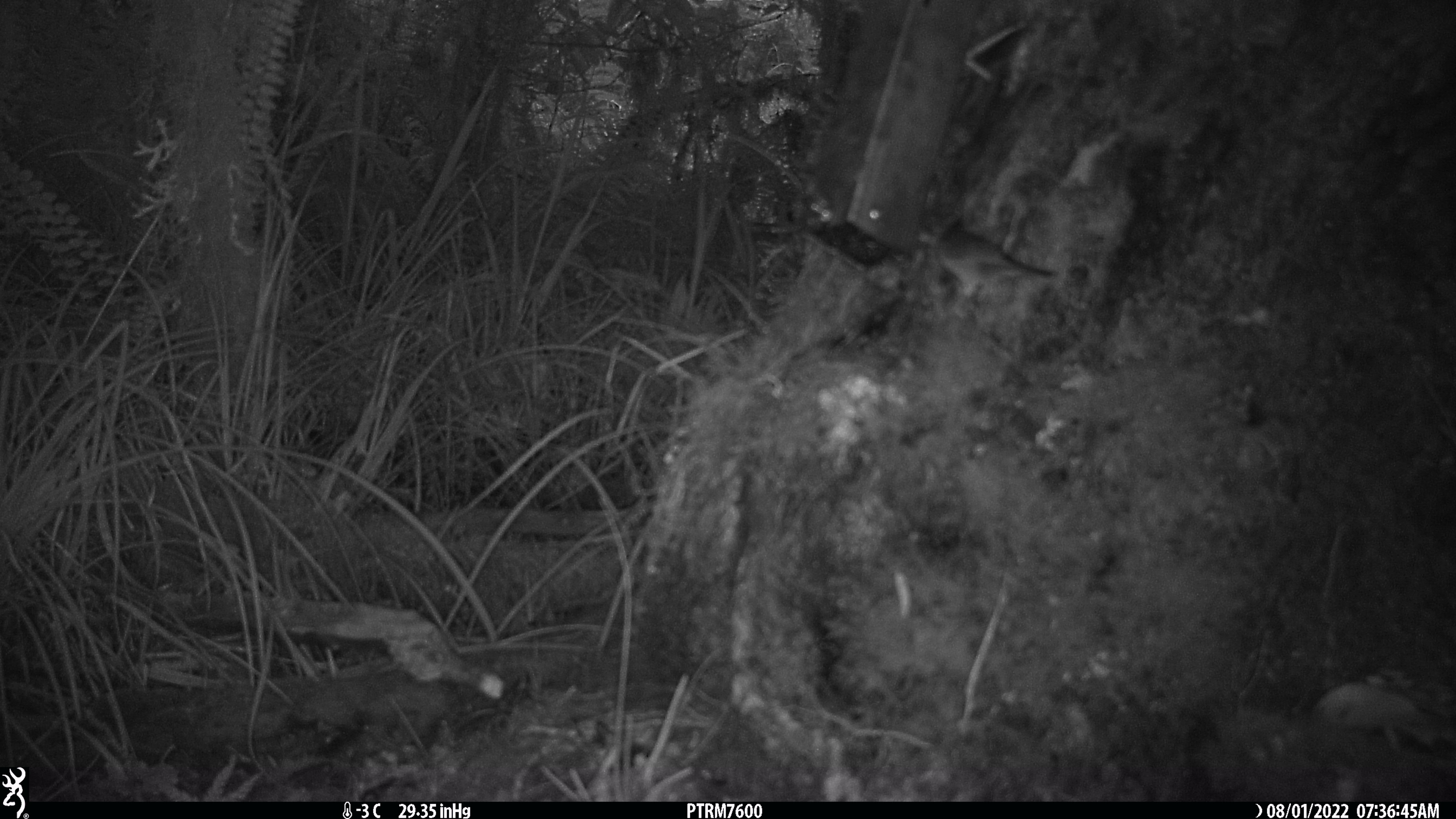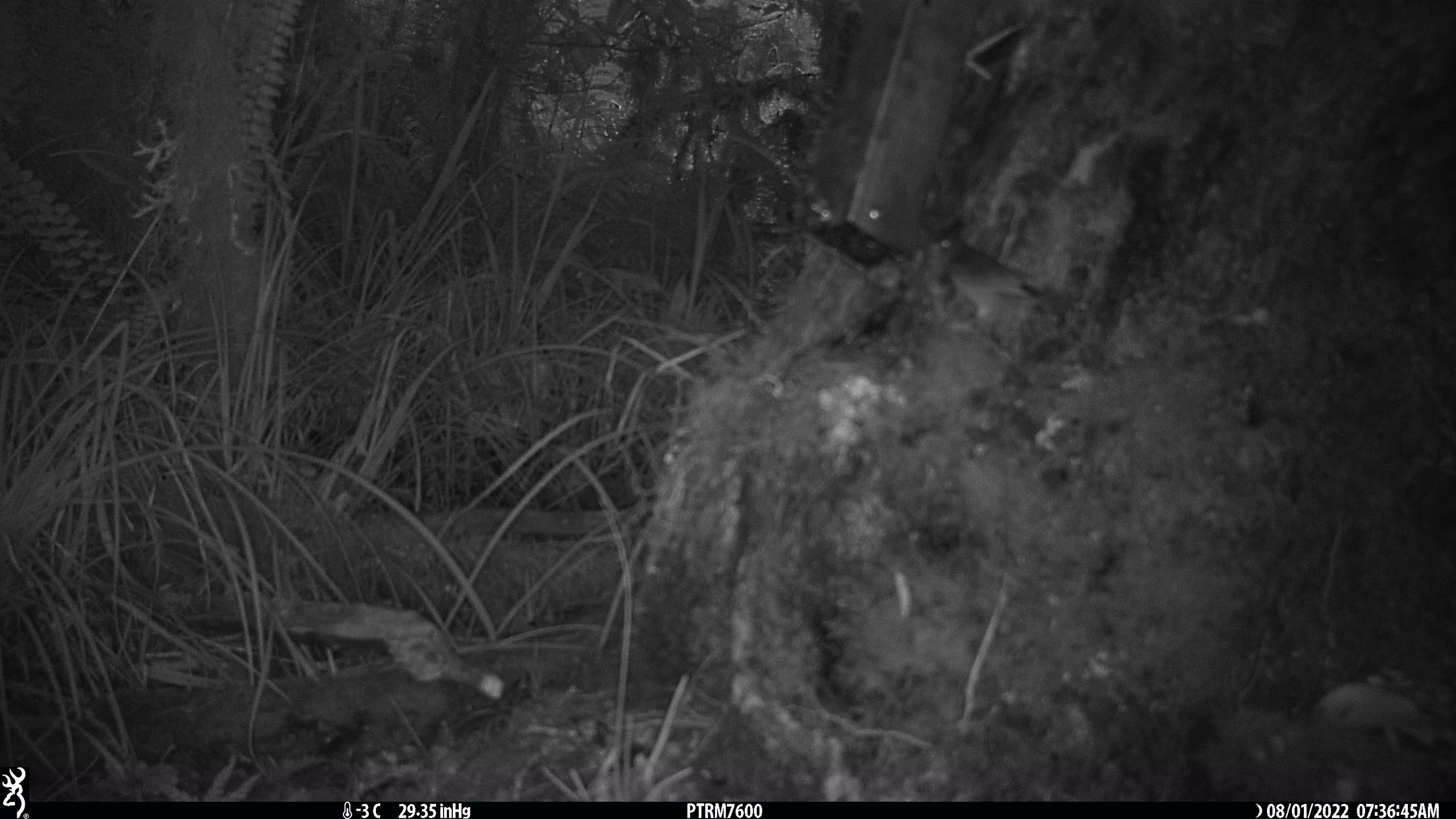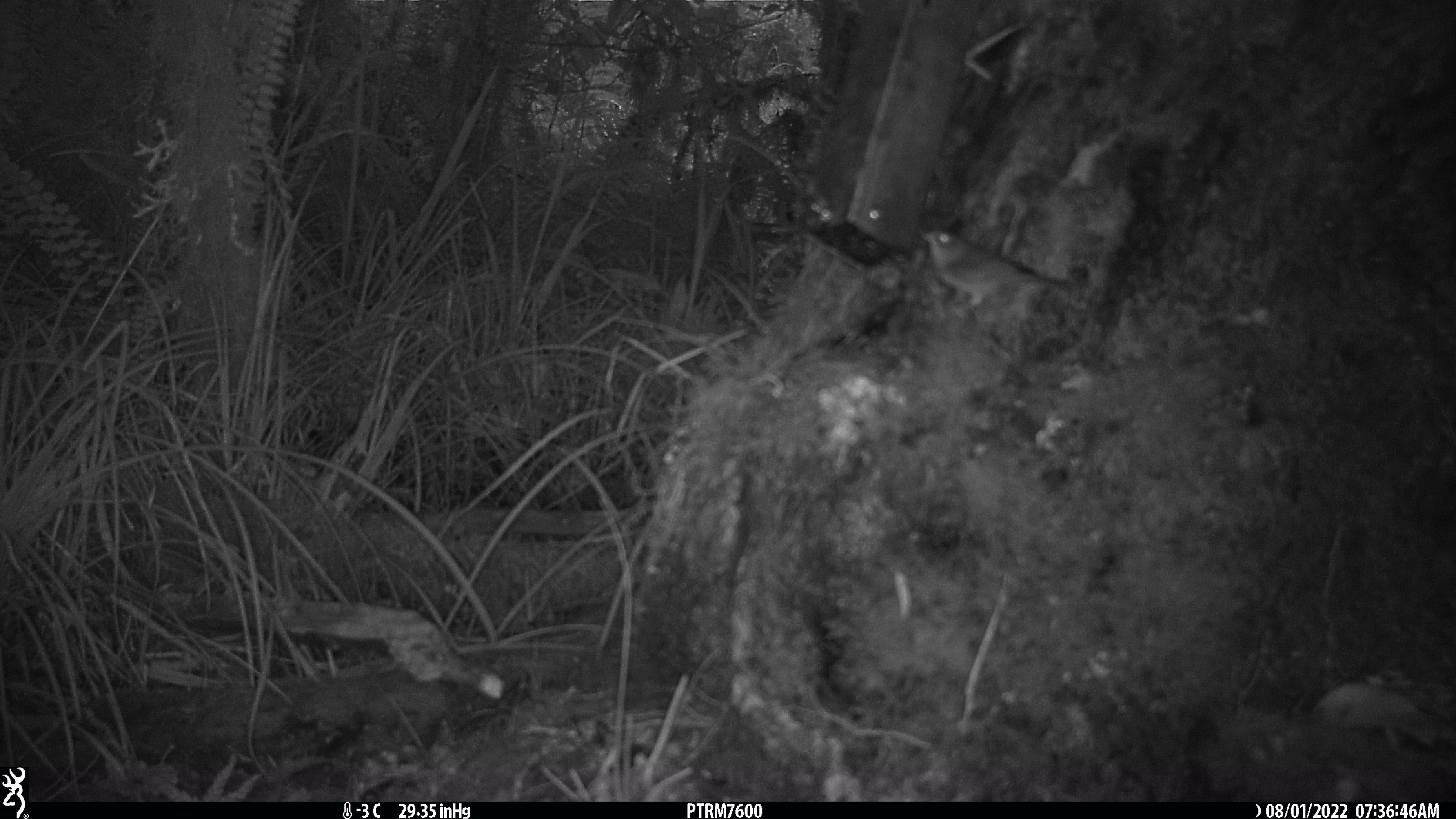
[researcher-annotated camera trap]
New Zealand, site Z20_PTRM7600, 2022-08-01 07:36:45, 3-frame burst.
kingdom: Animalia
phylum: Chordata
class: Aves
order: Passeriformes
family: Zosteropidae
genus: Zosterops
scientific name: Zosterops lateralis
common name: silvereye